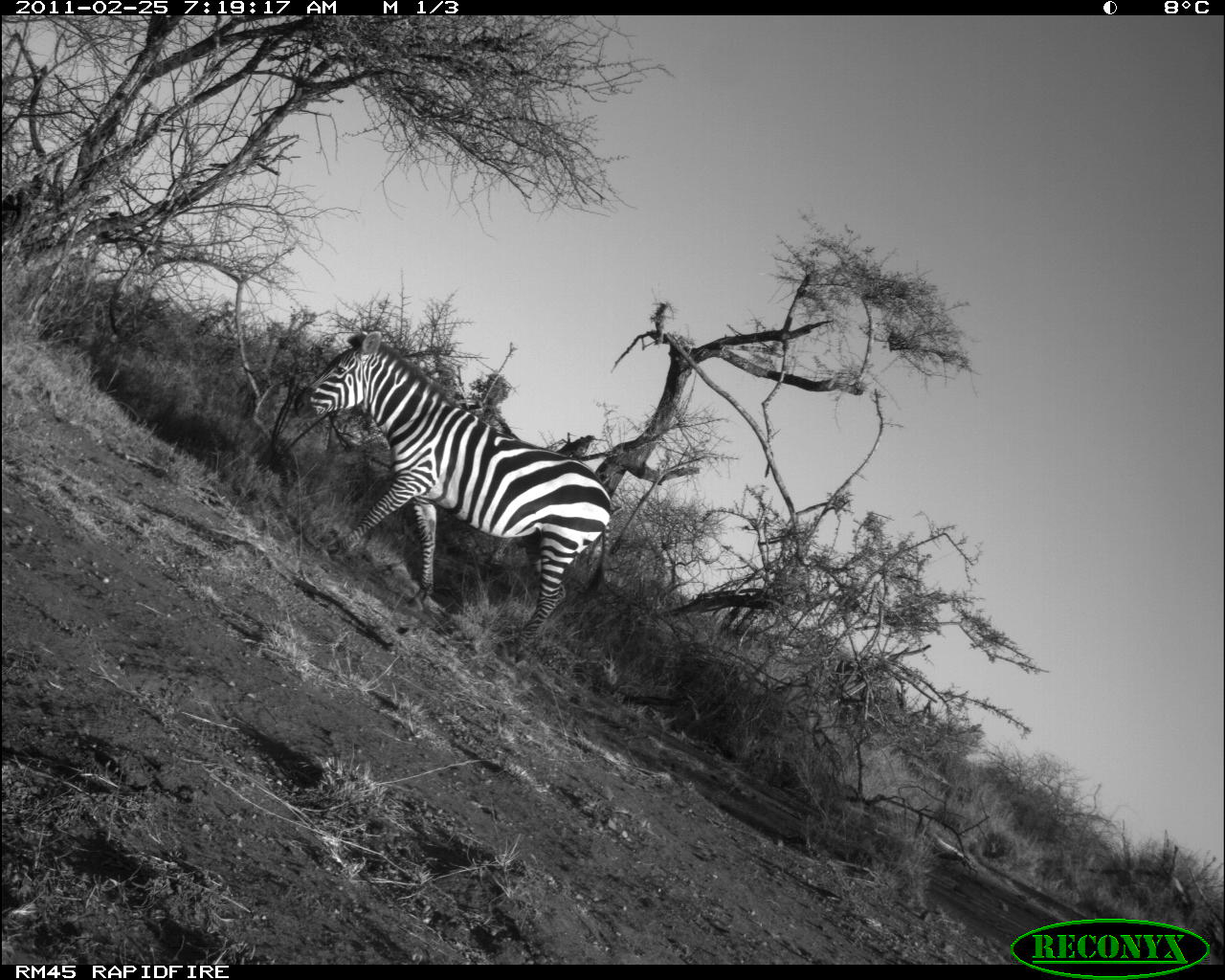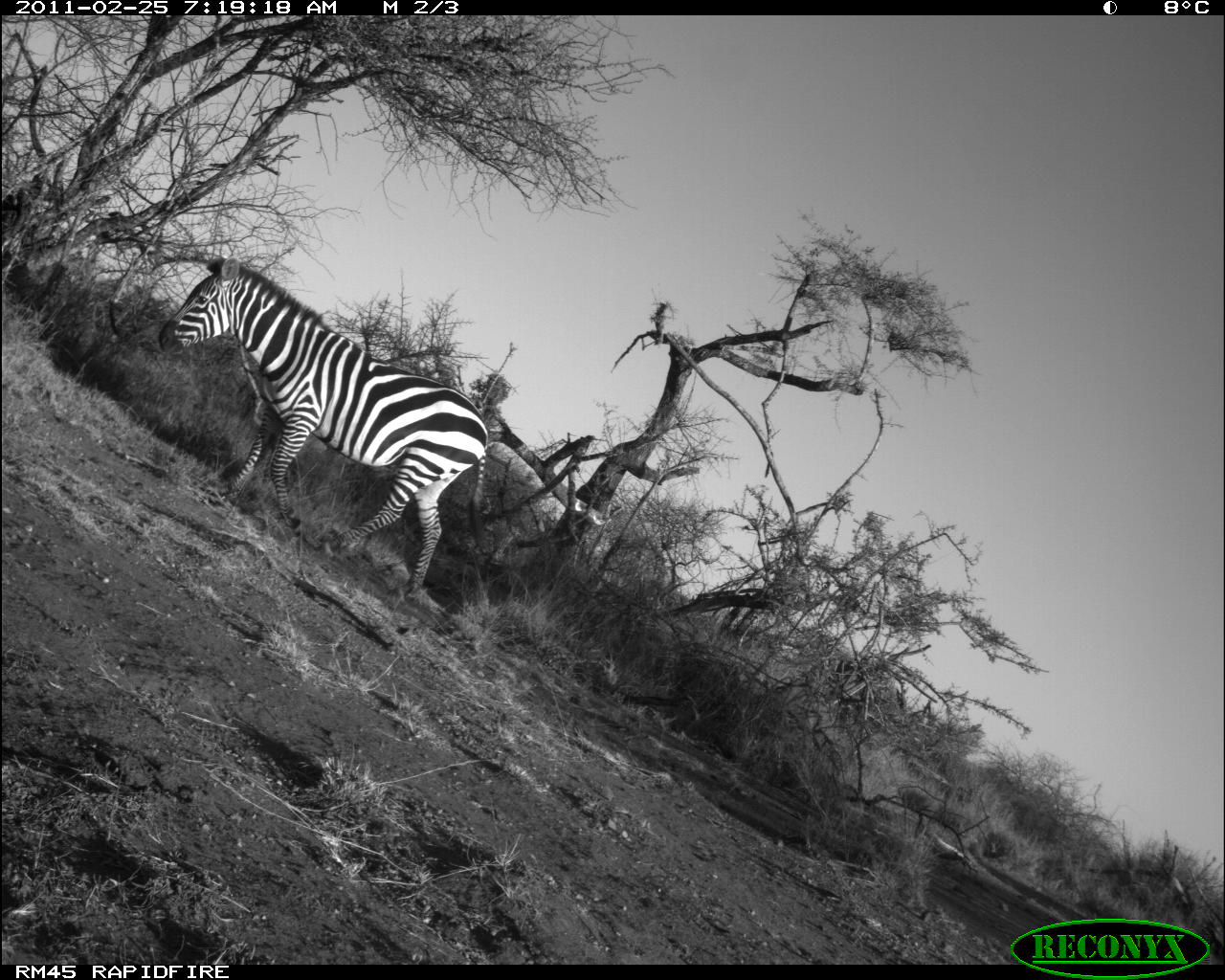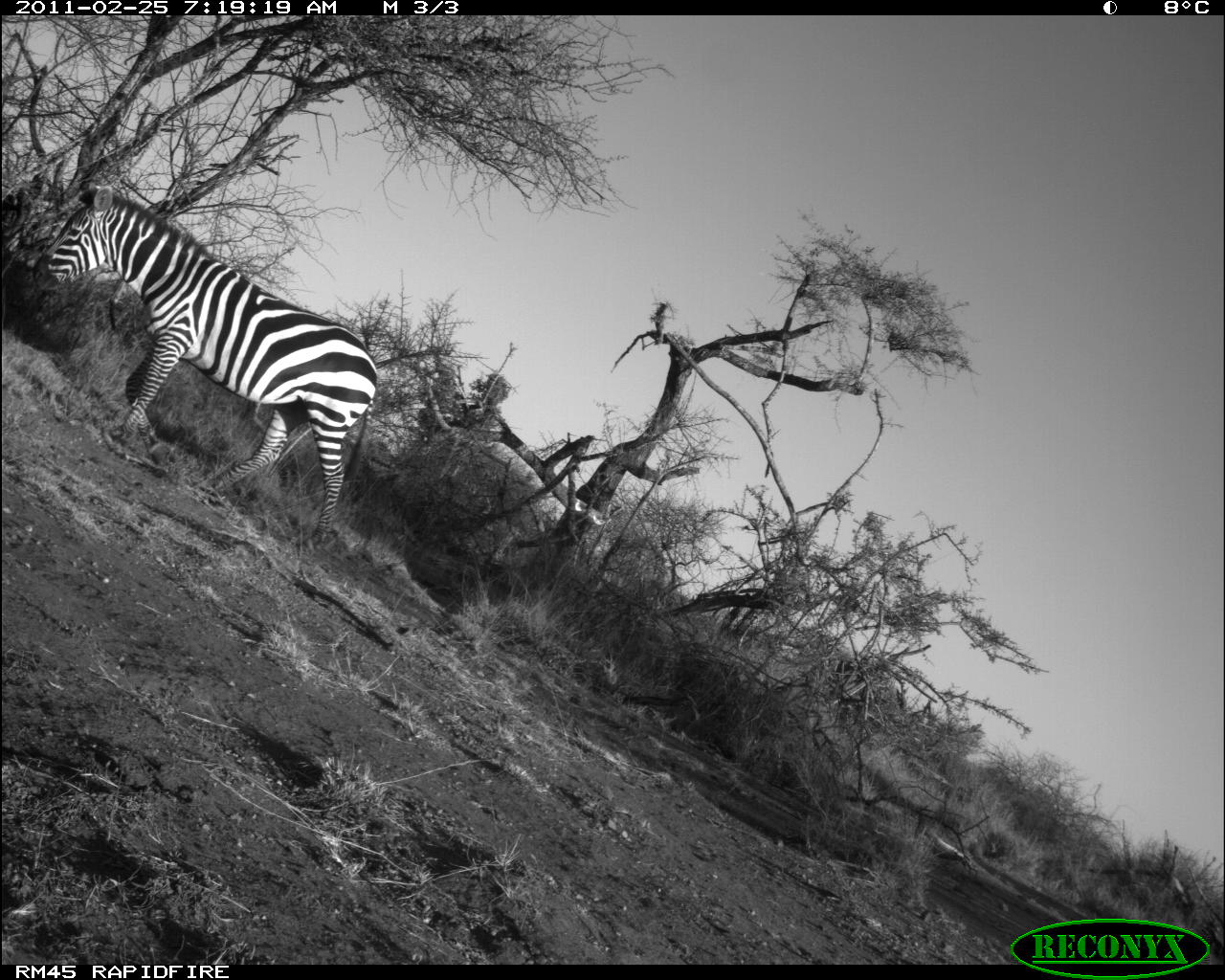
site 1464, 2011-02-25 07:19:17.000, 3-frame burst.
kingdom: Animalia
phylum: Chordata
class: Mammalia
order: Perissodactyla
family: Equidae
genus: Equus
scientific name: Equus quagga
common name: plains zebra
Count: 1.